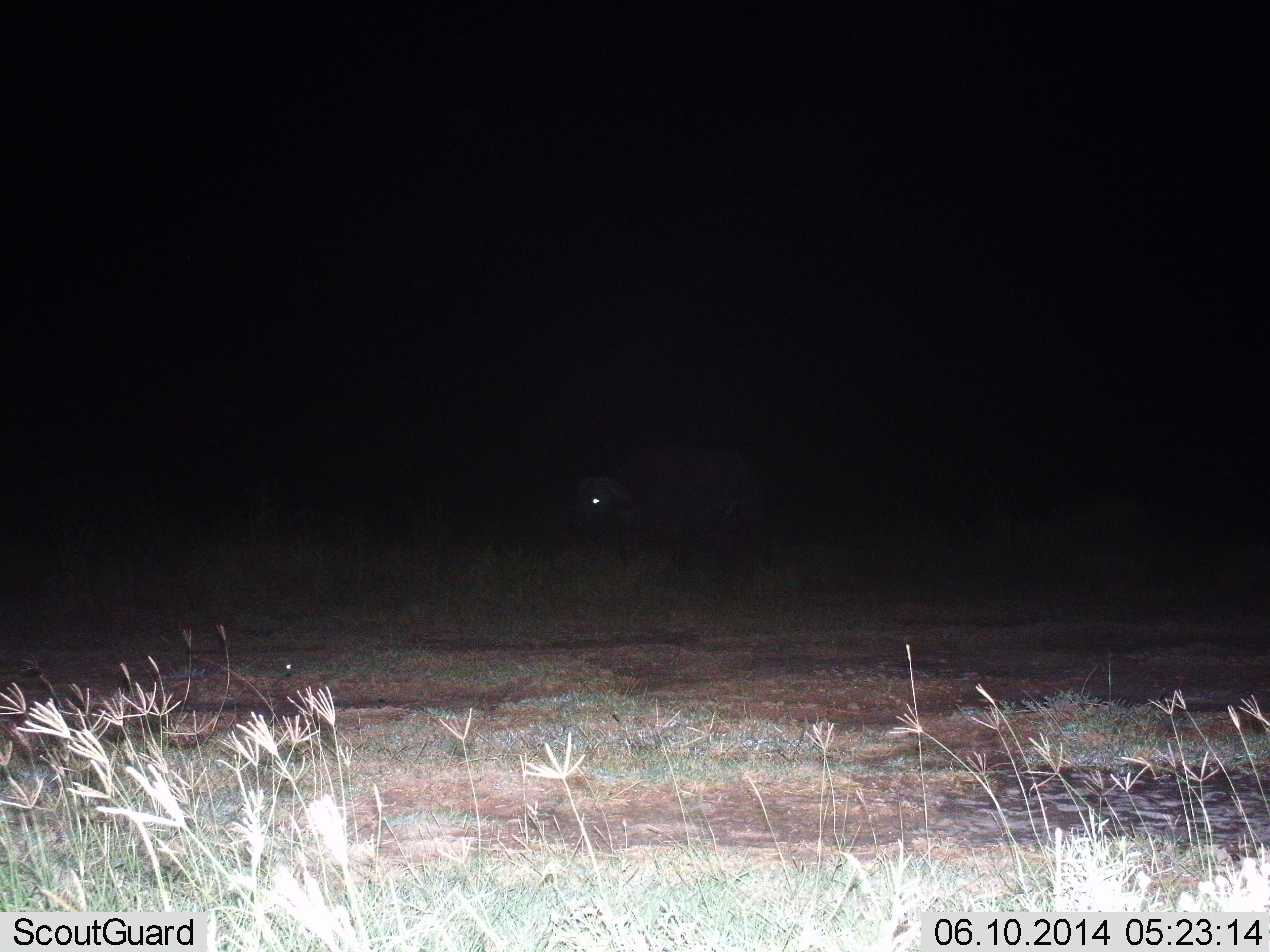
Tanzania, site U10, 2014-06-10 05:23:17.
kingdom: Animalia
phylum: Chordata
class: Mammalia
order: Artiodactyla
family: Bovidae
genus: Syncerus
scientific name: Syncerus caffer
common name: cape buffalo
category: buffalo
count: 1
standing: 30%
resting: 0%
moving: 70%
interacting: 0%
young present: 0%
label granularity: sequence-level